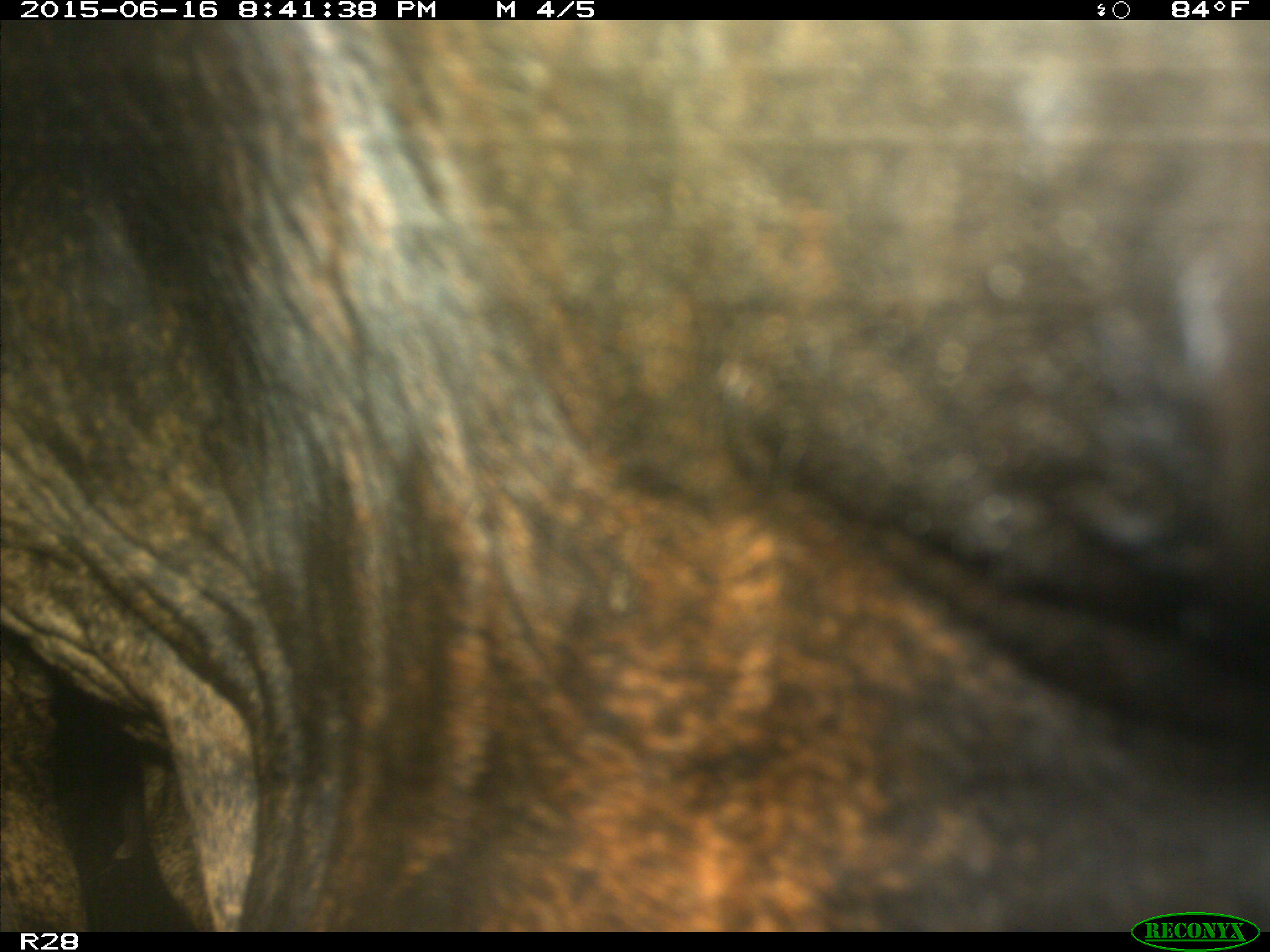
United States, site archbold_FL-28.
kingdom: Animalia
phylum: Chordata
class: Mammalia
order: Artiodactyla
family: Bovidae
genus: Bos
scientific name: Bos taurus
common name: domestic cow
Bos taurus (domestic cow).